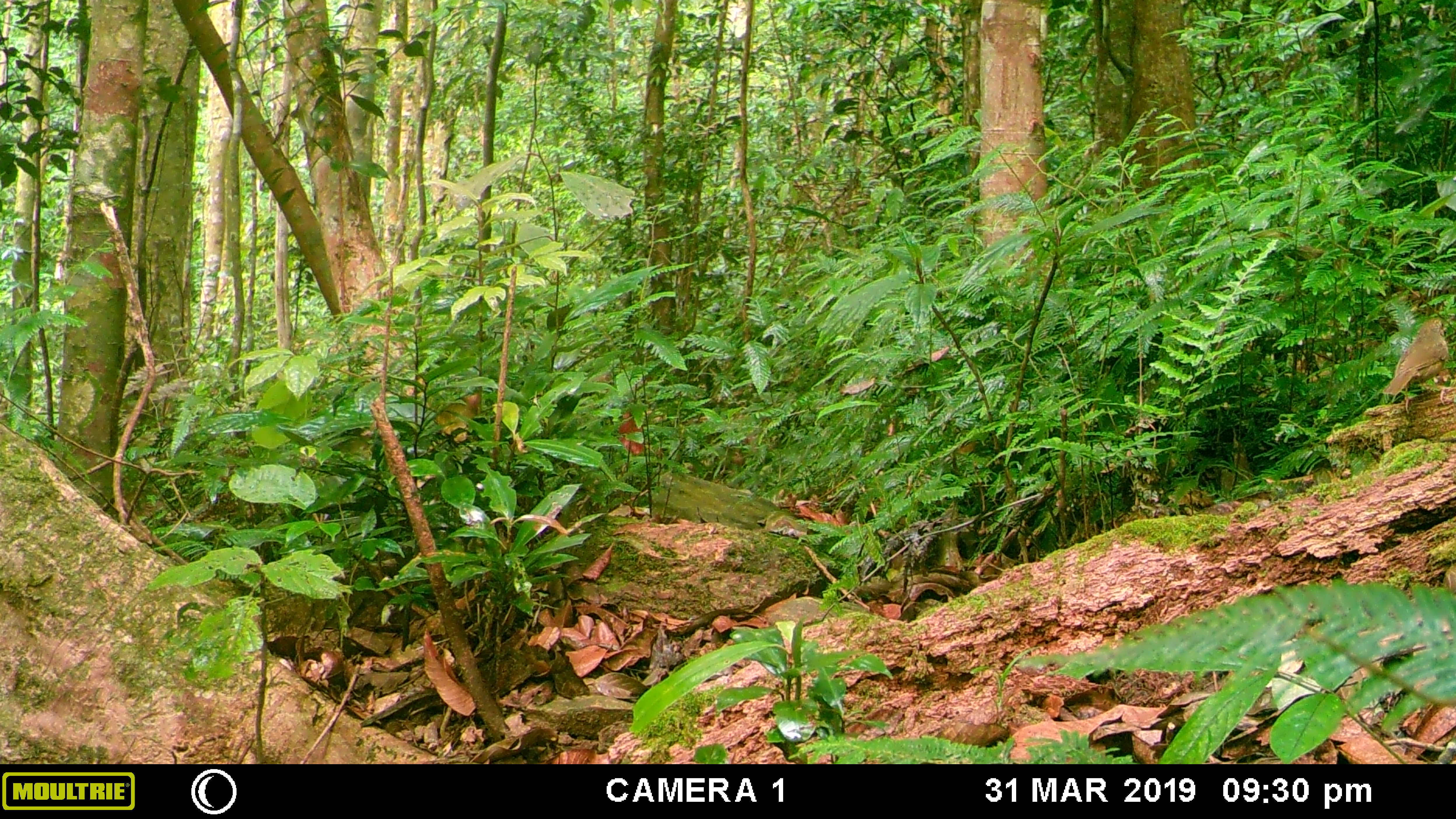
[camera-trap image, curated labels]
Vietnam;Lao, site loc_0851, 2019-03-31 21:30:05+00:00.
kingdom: Animalia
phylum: Chordata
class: Aves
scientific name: Aves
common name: bird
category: unidentified bird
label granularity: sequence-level